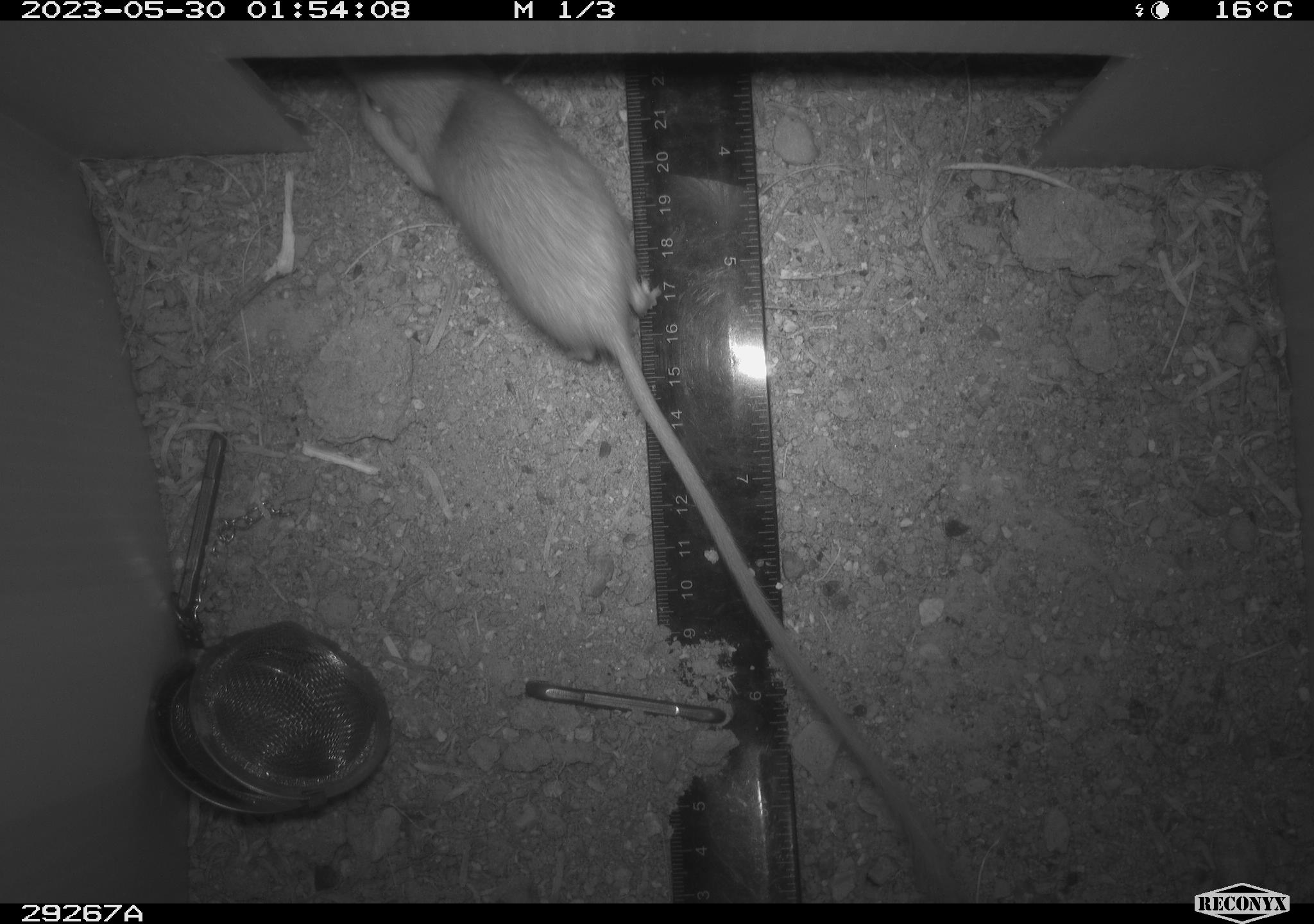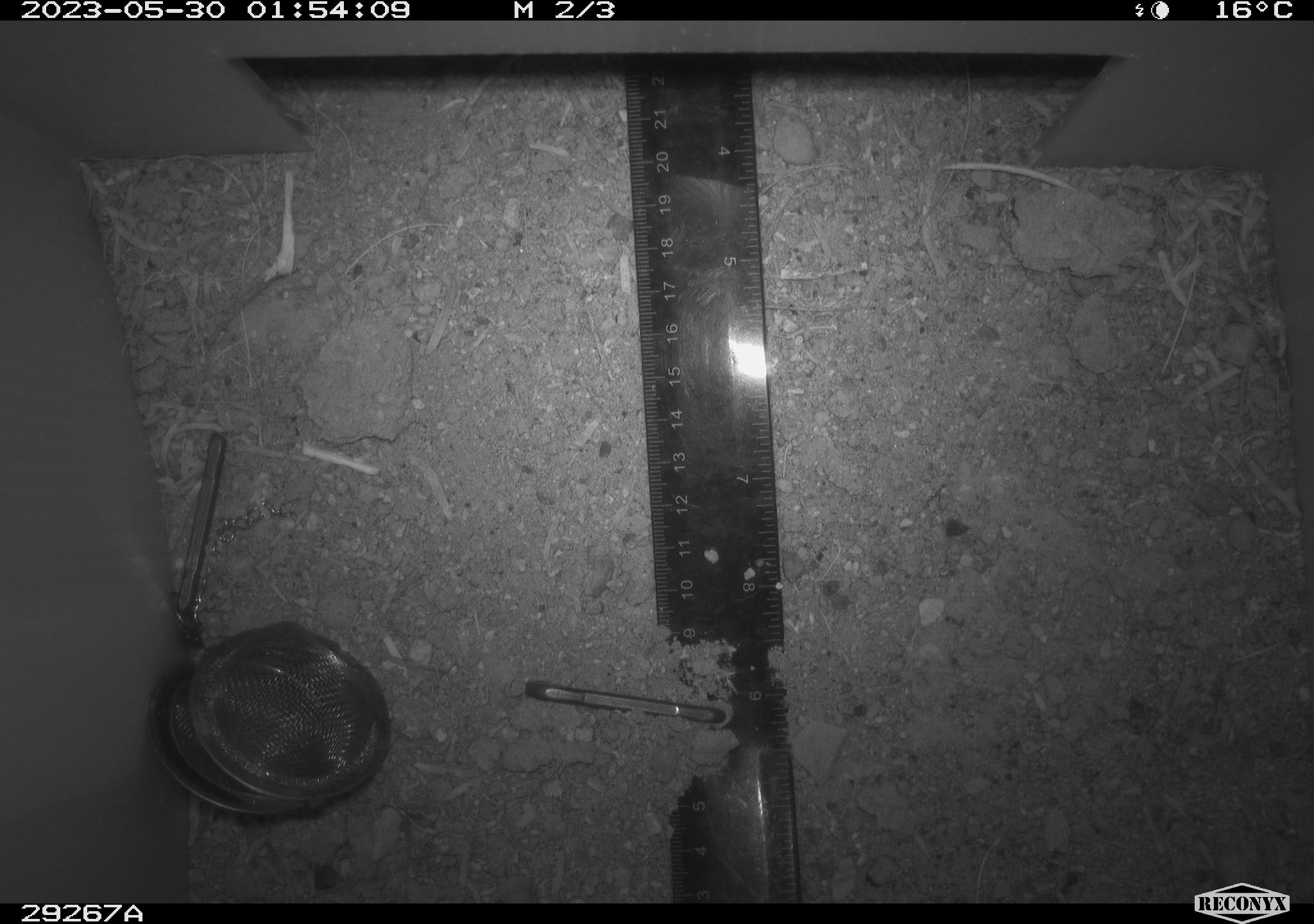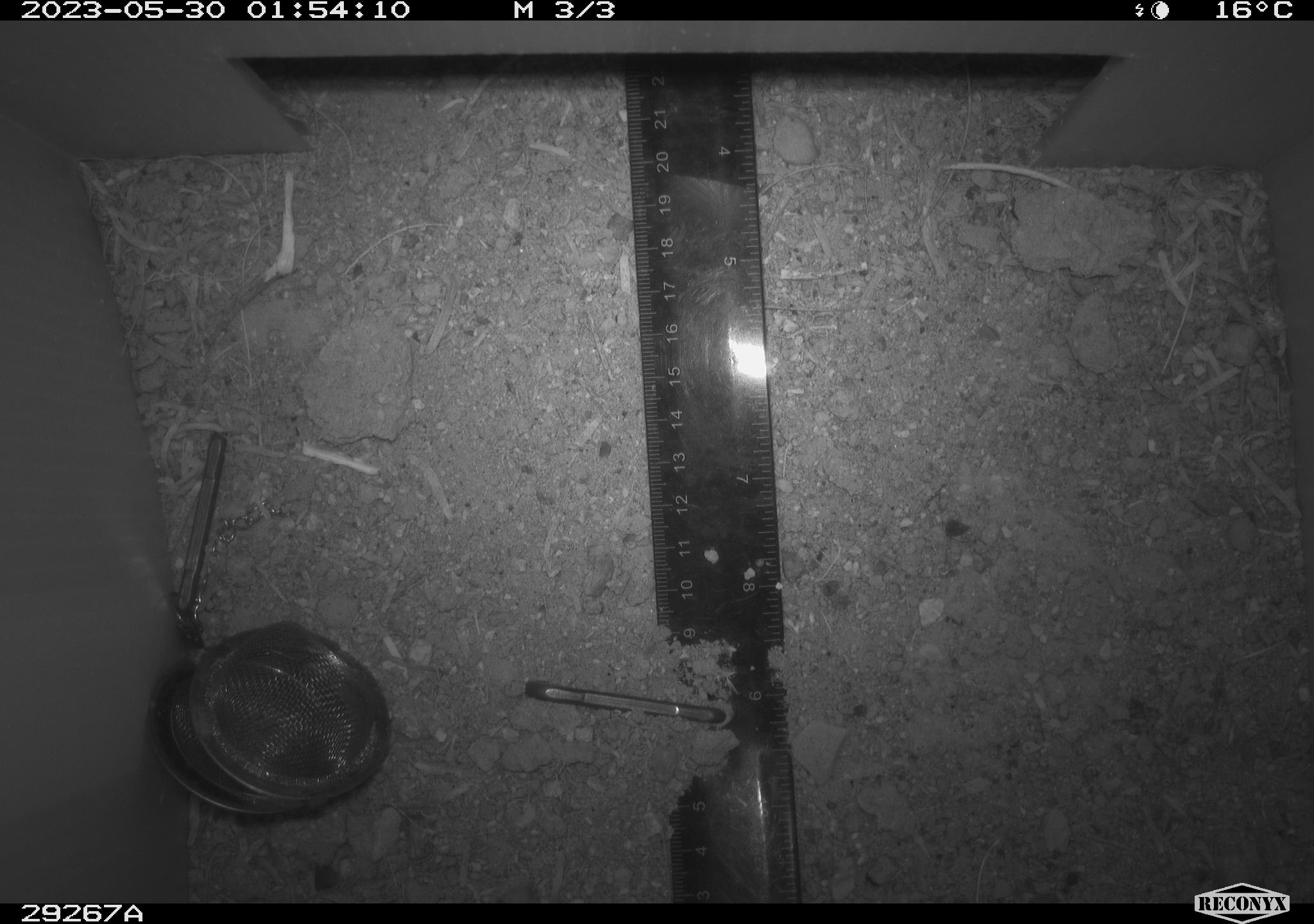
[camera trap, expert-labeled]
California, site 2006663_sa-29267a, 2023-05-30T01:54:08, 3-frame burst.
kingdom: Animalia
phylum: Chordata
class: Mammalia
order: Rodentia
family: Heteromyidae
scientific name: Heteromyidae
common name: kangaroo rats and pocket mice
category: heteromyidae family